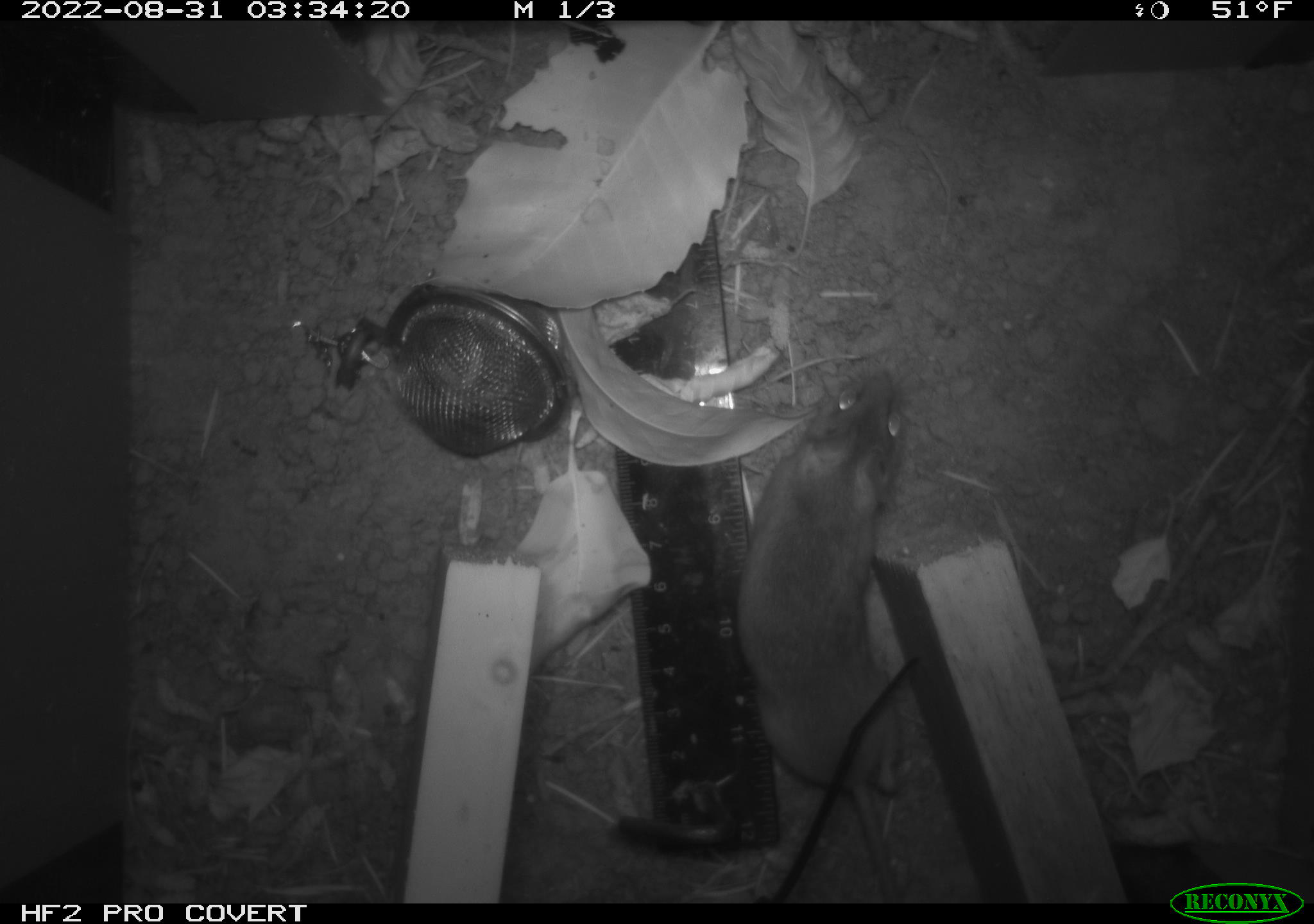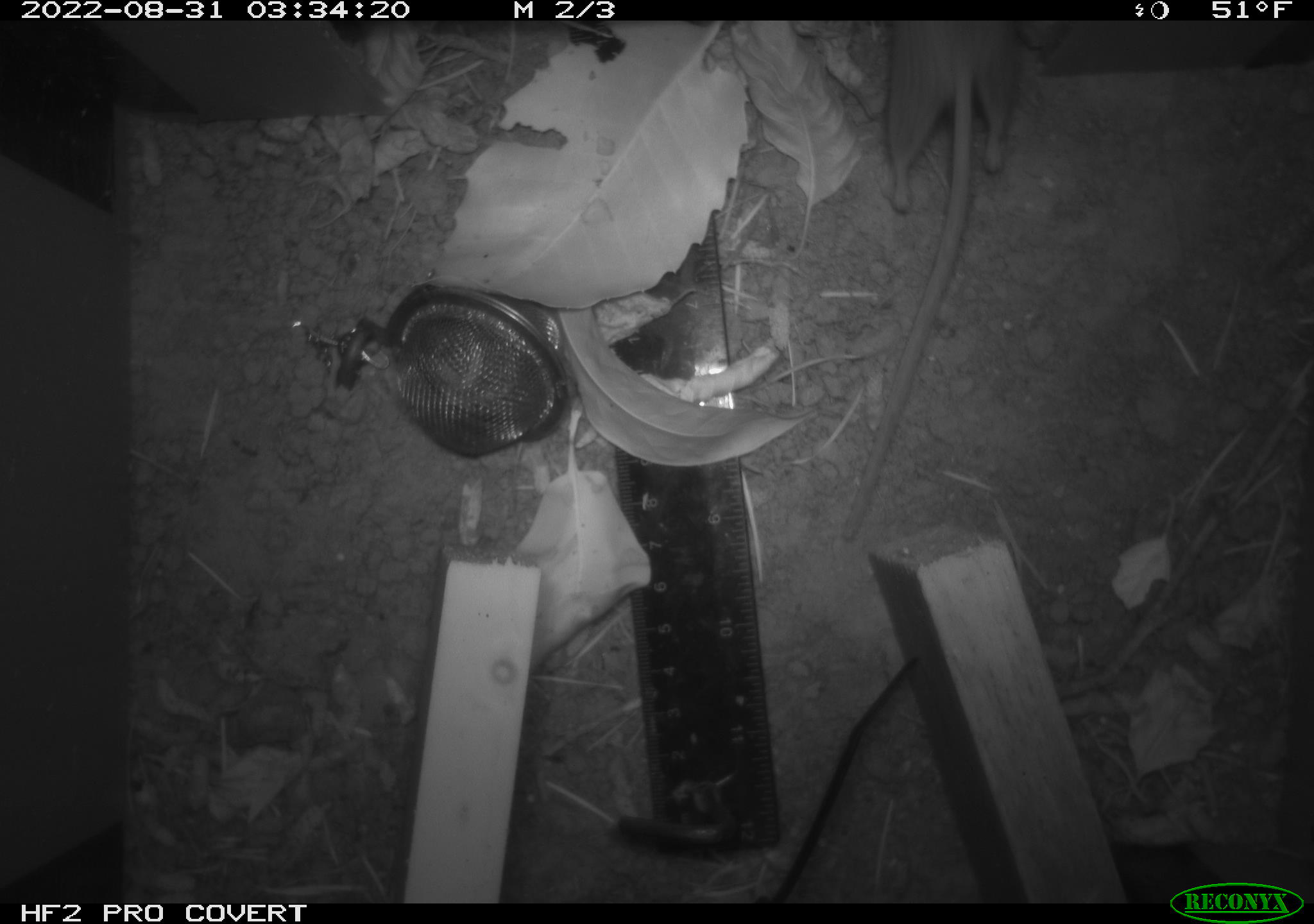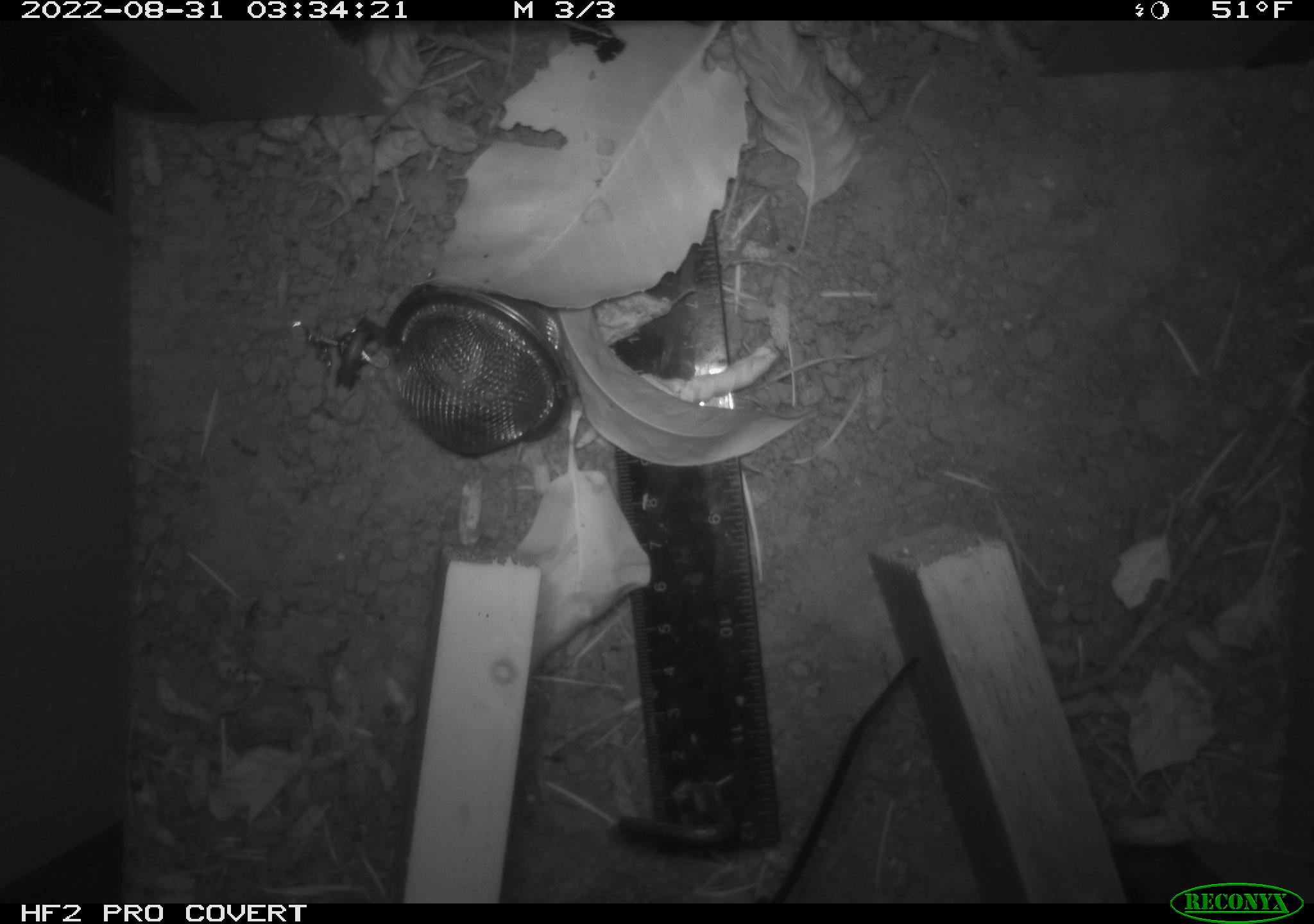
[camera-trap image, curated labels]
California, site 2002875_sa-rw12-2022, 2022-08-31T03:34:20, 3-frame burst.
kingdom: Animalia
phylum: Chordata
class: Mammalia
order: Rodentia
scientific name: Rodentia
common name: rodent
Rodent (Rodentia).